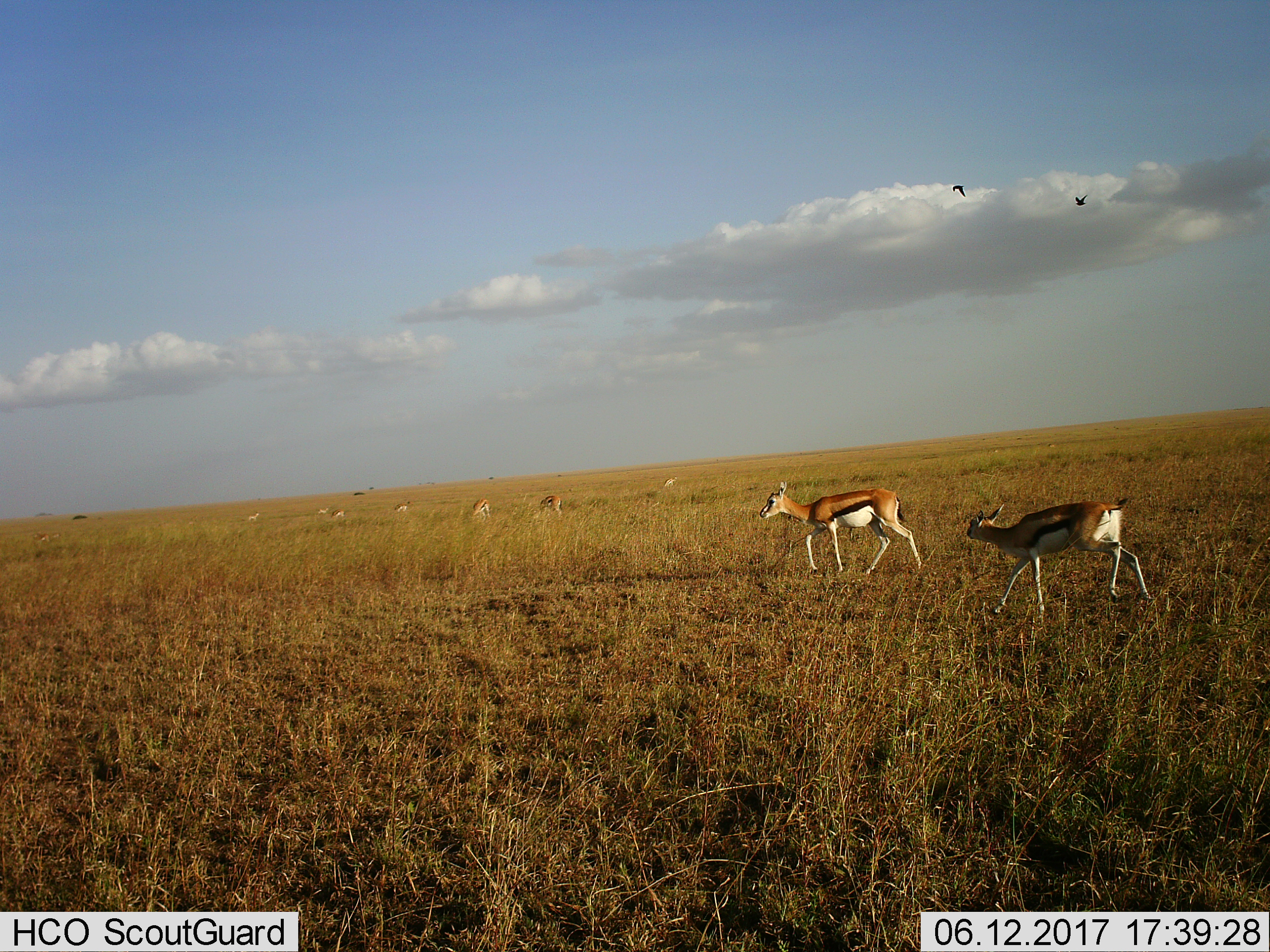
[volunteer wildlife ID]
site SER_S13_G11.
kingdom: Animalia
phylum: Chordata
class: Aves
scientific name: Aves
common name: bird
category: birdother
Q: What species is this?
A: Birdother (bird) (Aves).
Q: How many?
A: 2.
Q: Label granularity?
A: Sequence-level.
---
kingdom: Animalia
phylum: Chordata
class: Mammalia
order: Artiodactyla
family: Bovidae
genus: Eudorcas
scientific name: Eudorcas thomsonii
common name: thomson's gazelle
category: gazellethomsons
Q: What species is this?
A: Gazellethomsons (thomson's gazelle) (Eudorcas thomsonii).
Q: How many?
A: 10.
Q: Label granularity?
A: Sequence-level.